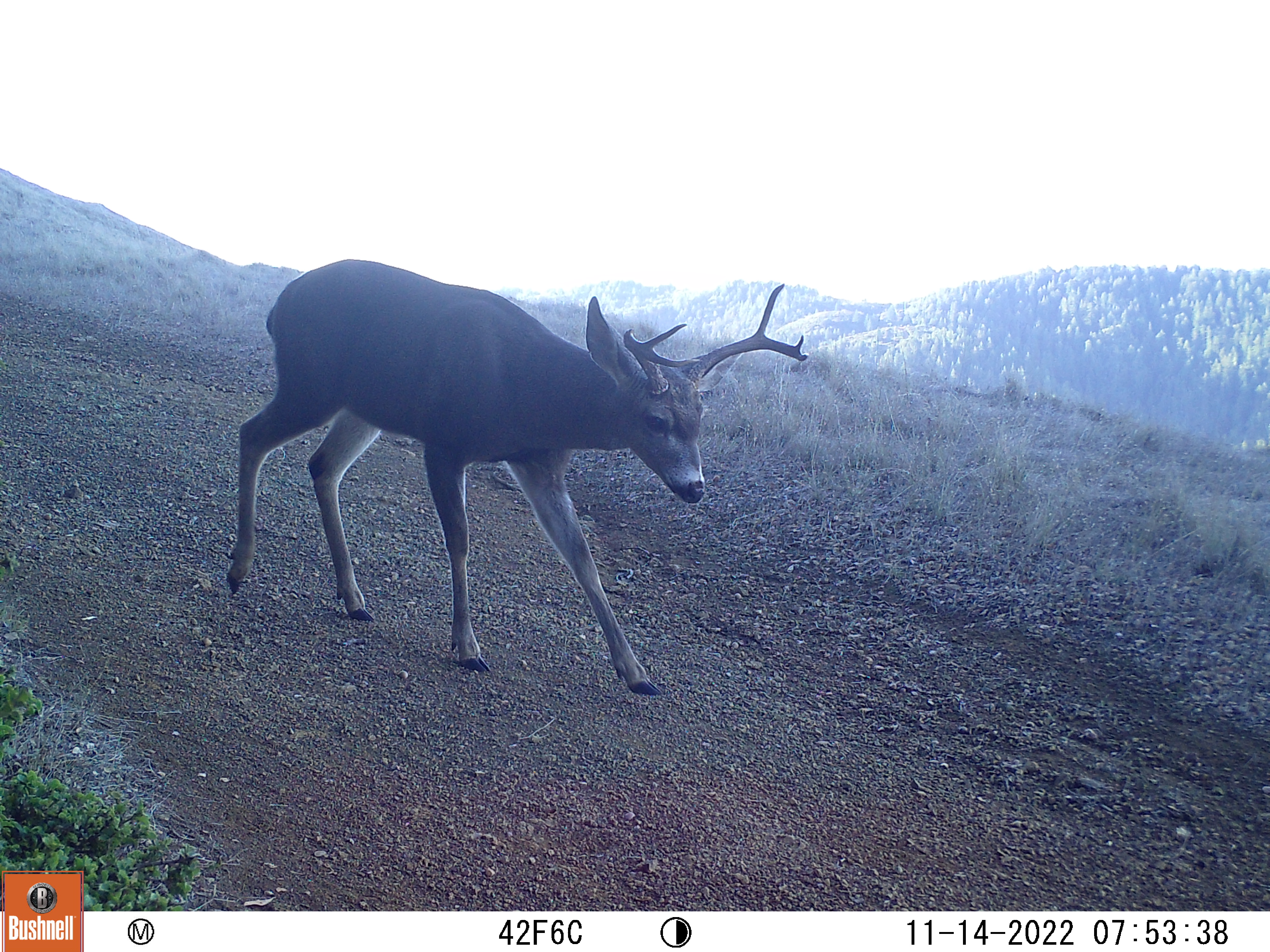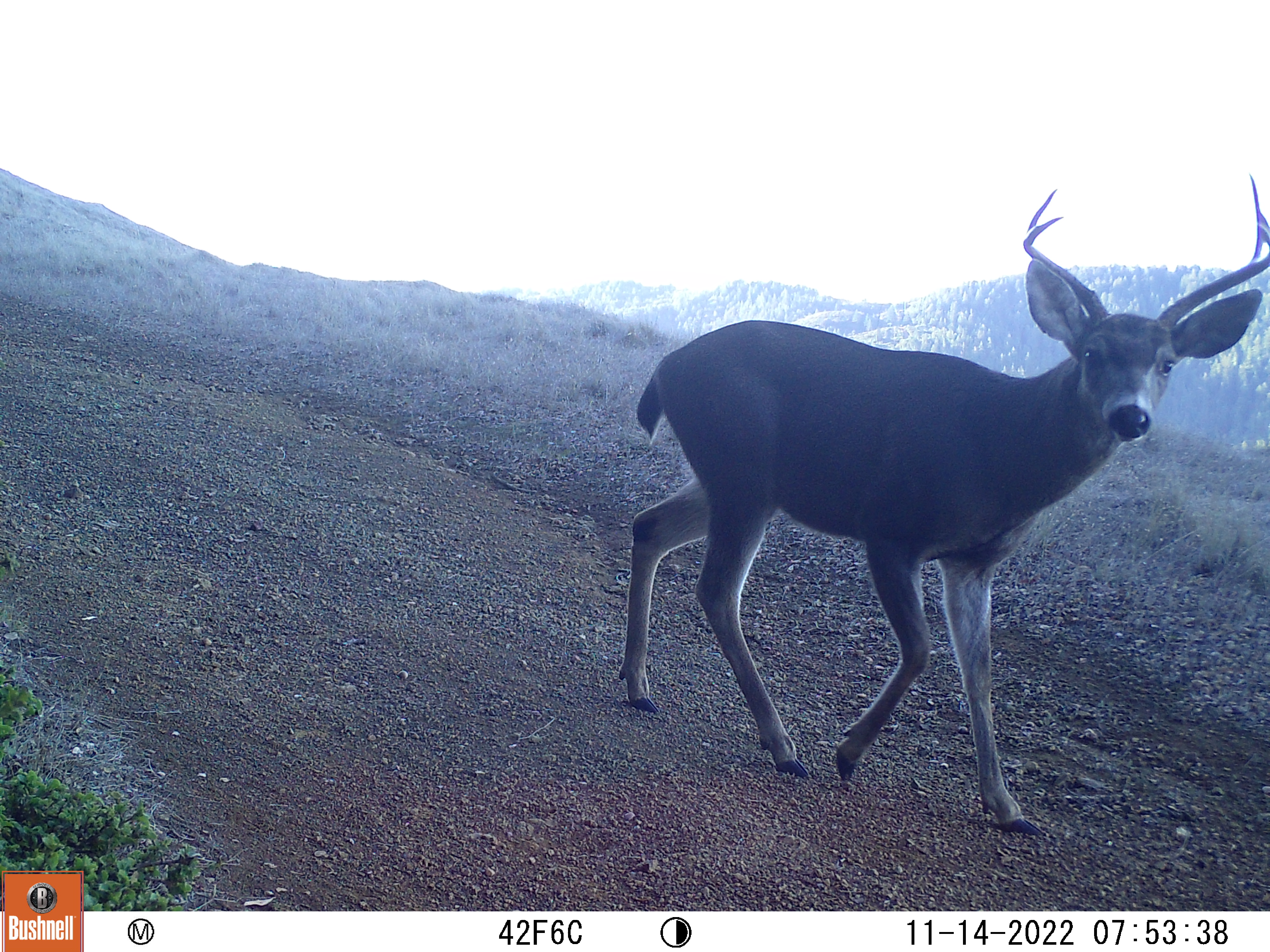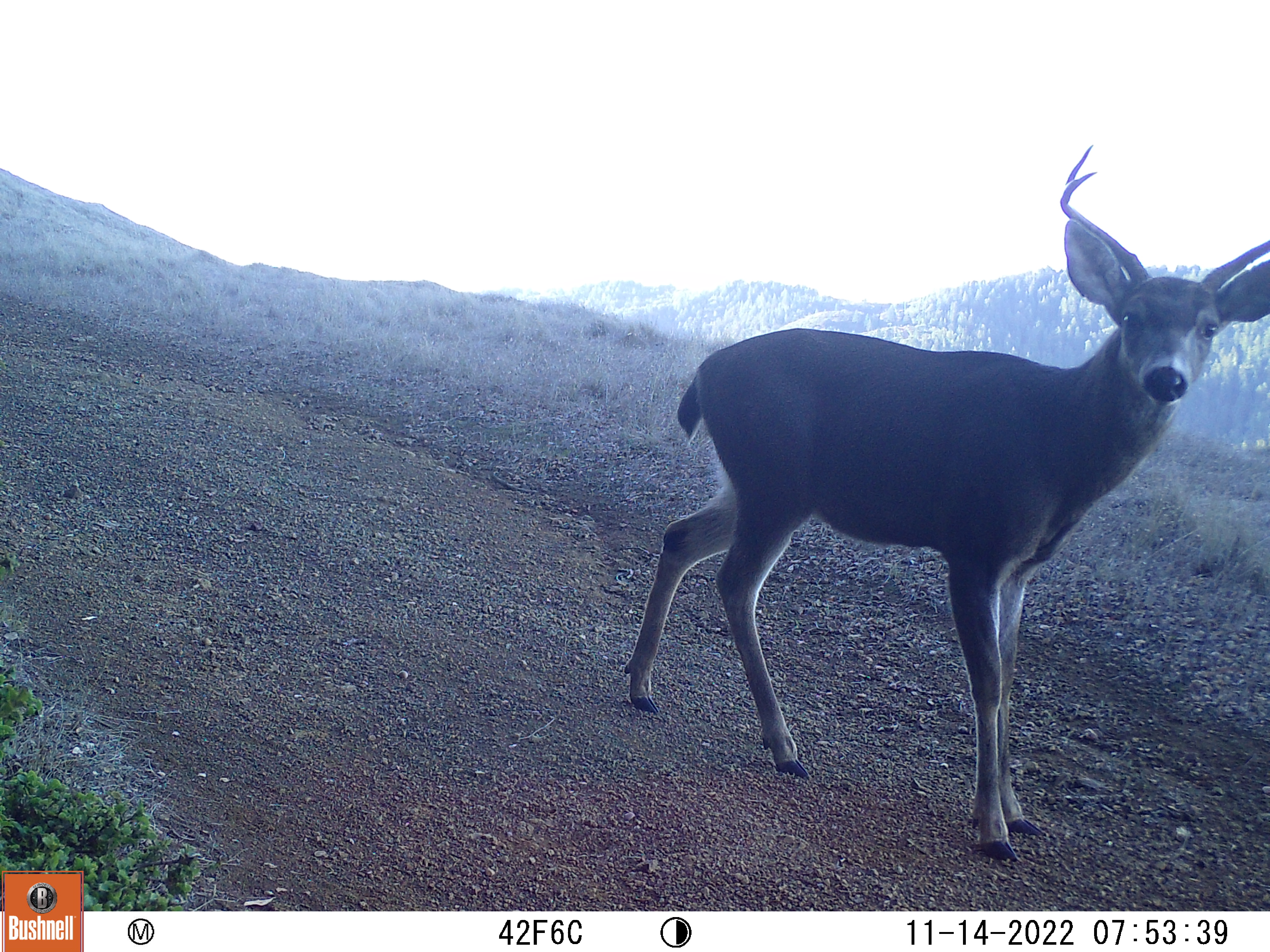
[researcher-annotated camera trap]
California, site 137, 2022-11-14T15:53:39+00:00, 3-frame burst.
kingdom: Animalia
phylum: Chordata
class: Mammalia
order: Artiodactyla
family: Cervidae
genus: Odocoileus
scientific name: Odocoileus hemionus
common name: mule deer